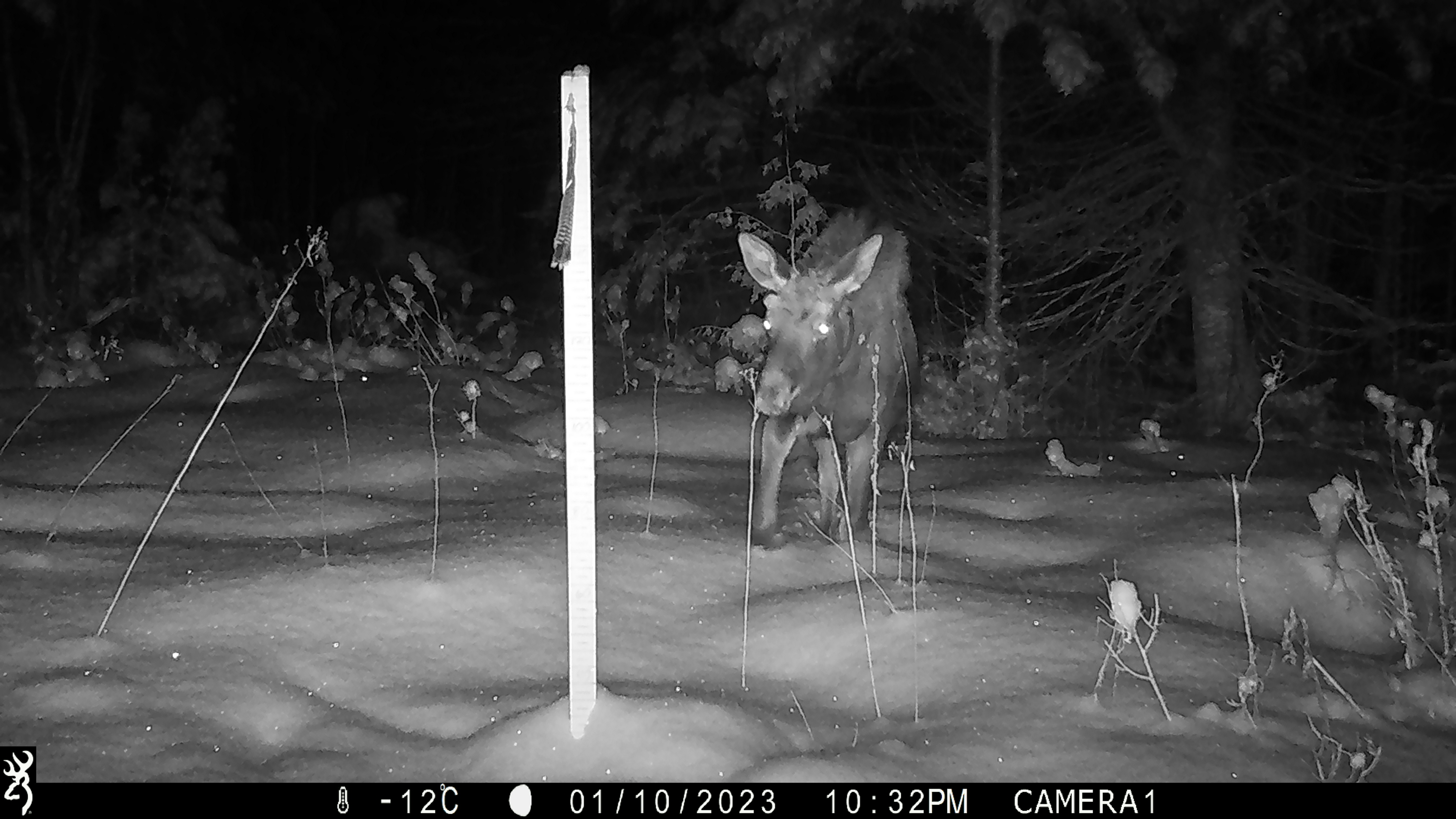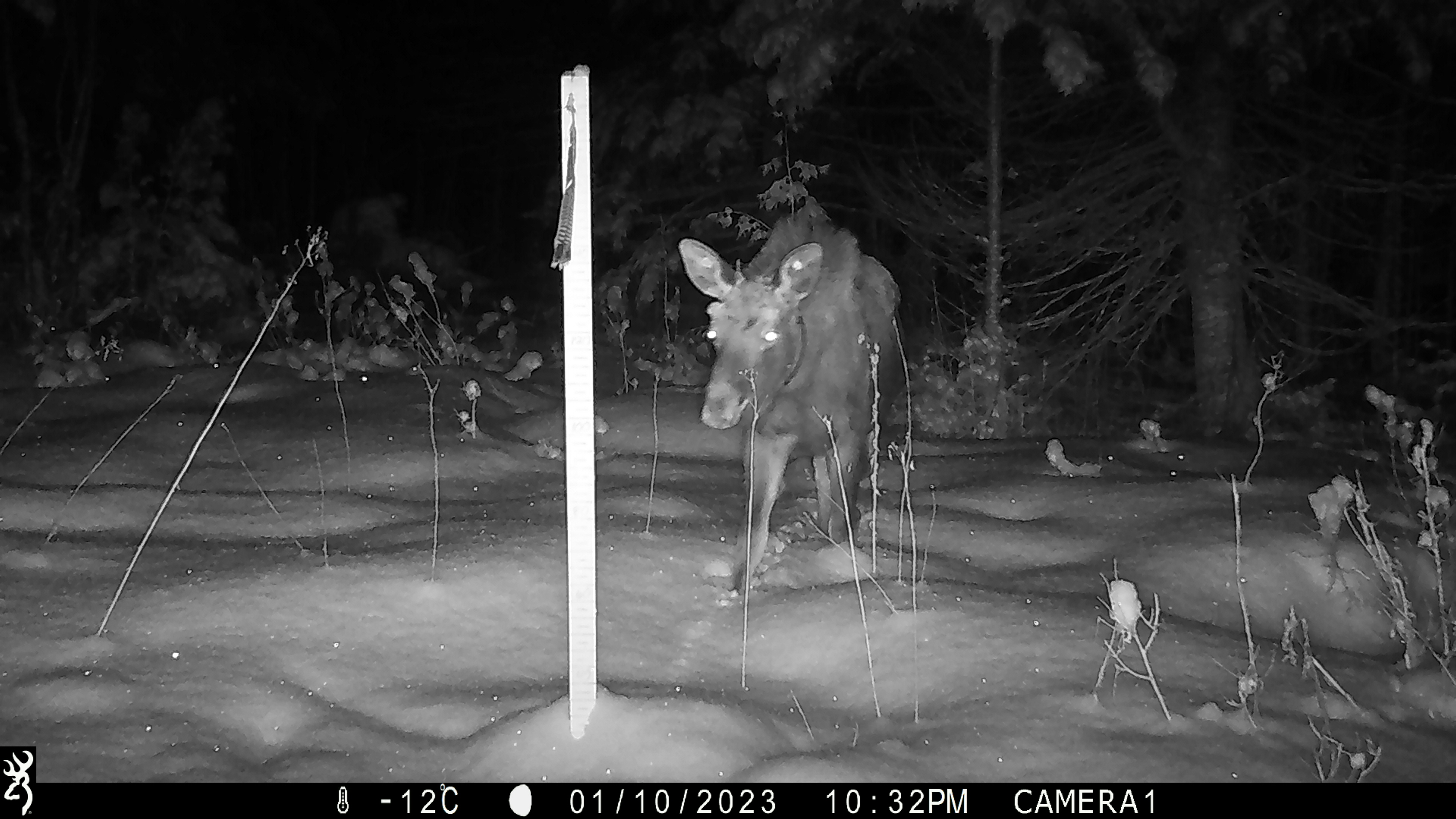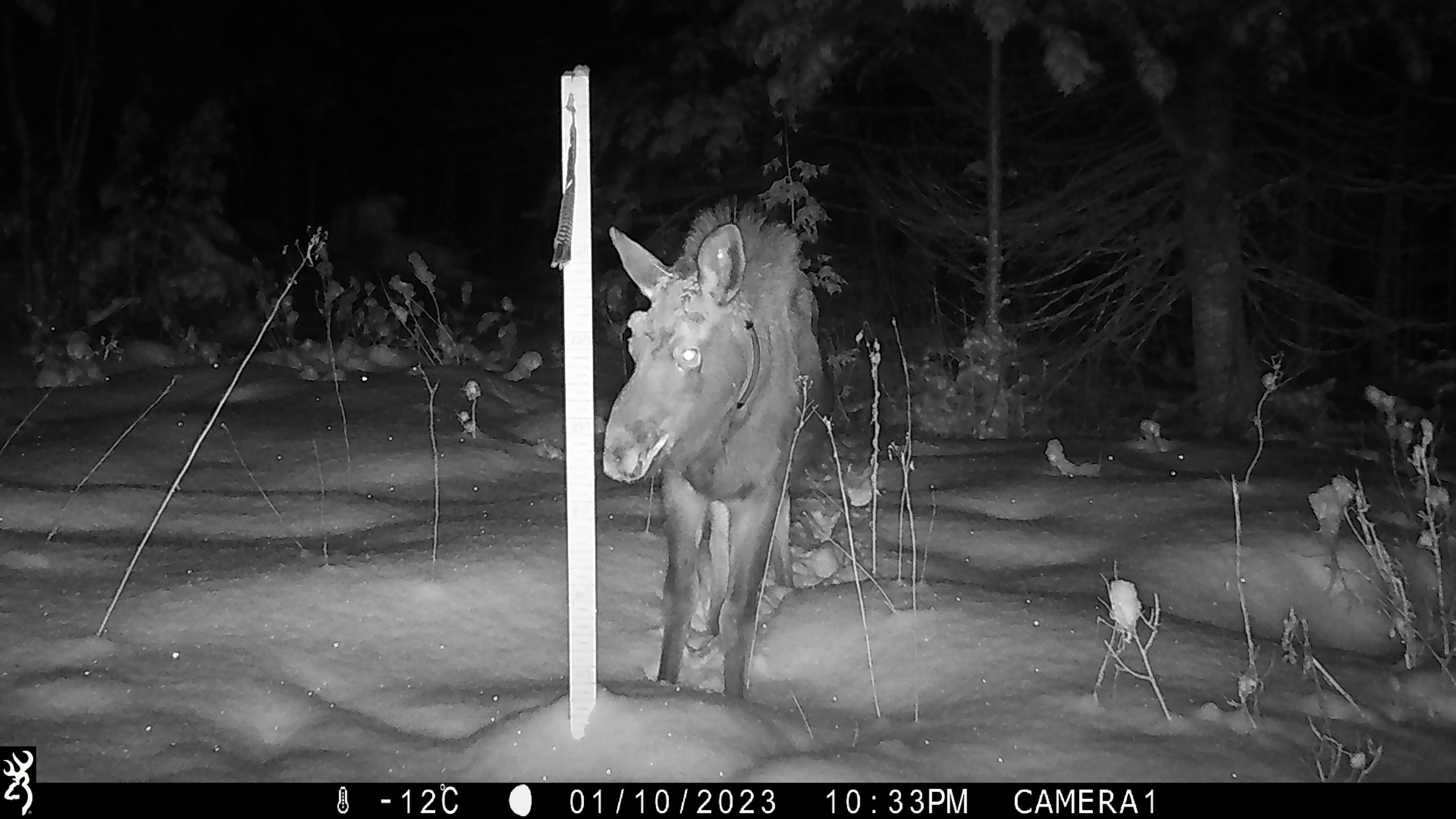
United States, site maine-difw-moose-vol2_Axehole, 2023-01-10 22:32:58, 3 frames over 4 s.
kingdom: Animalia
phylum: Chordata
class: Mammalia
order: Artiodactyla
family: Cervidae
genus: Odocoileus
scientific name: Odocoileus virginianus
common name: white-tailed deer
White-tailed deer (Odocoileus virginianus).